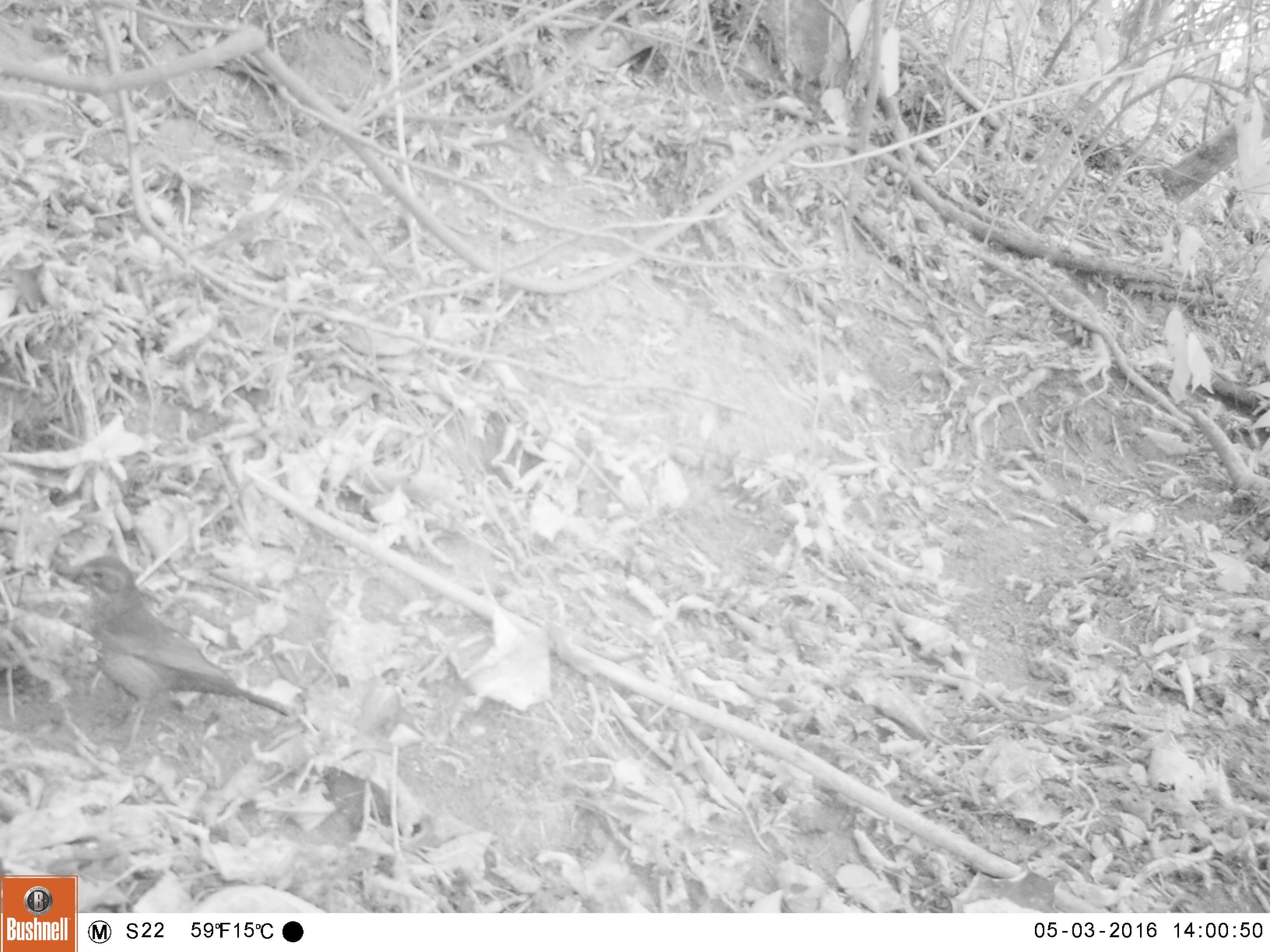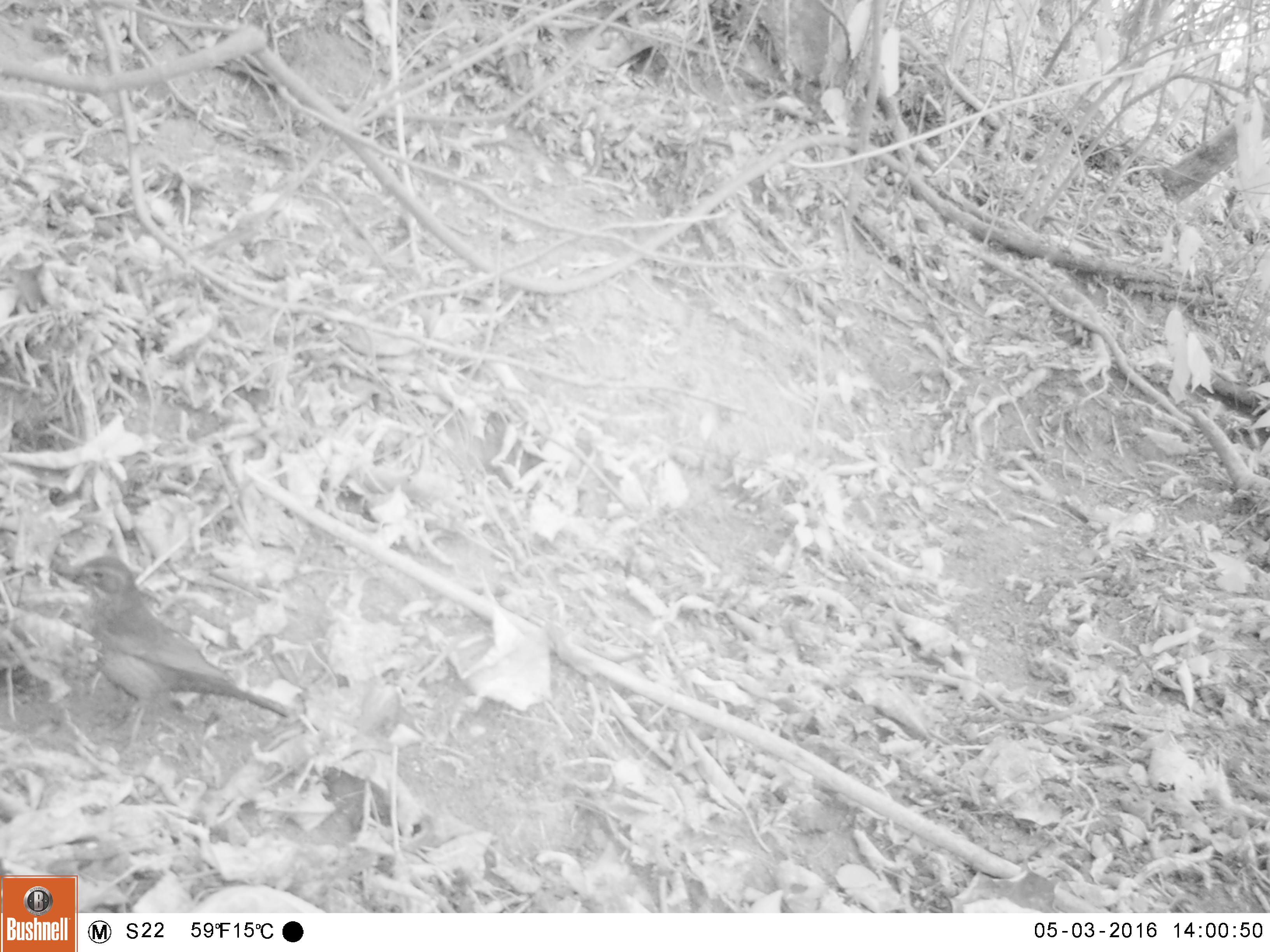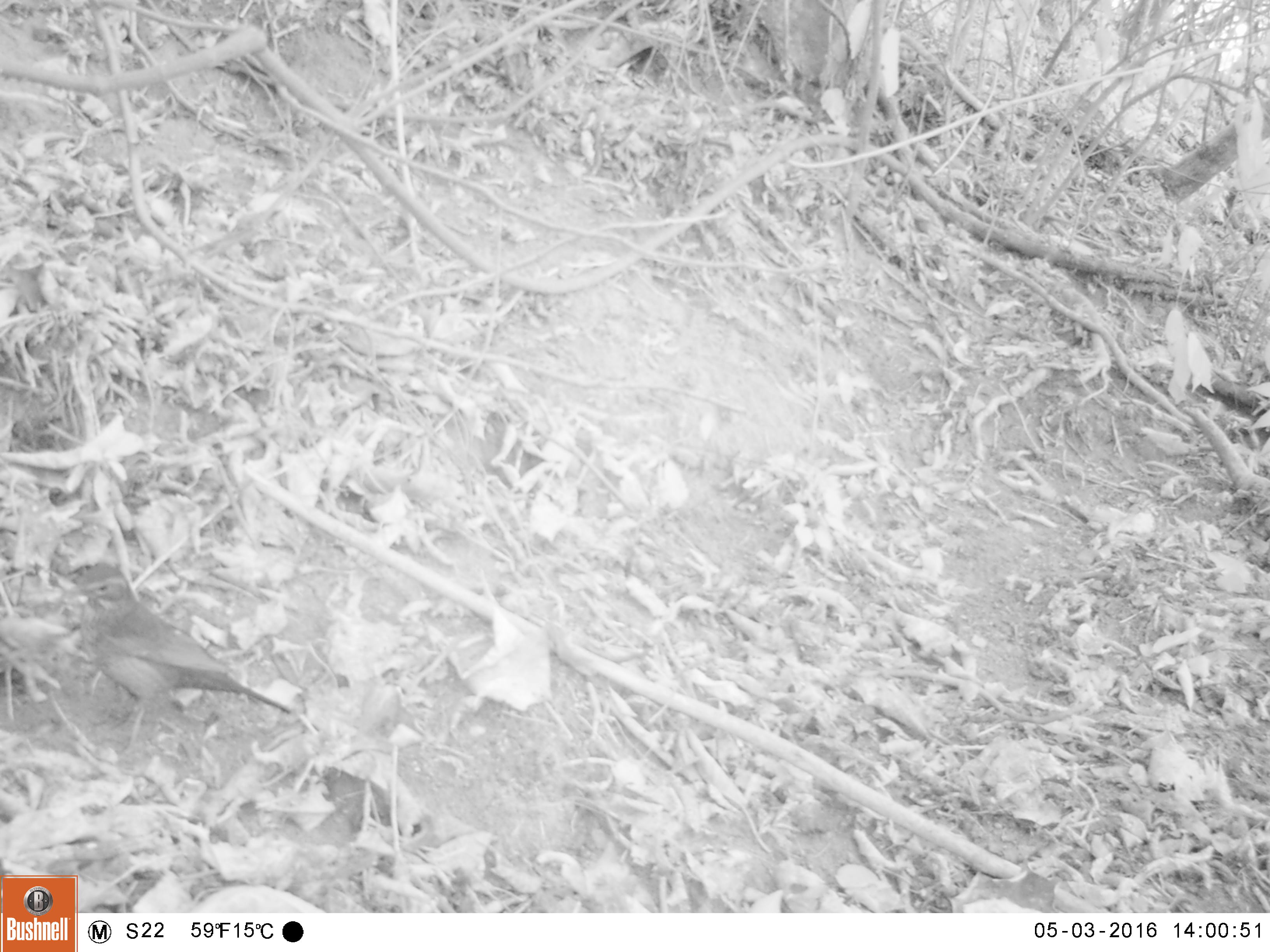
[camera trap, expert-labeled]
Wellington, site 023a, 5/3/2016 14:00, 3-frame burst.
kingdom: Animalia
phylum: Chordata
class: Aves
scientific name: Aves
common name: bird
Bird (Aves).